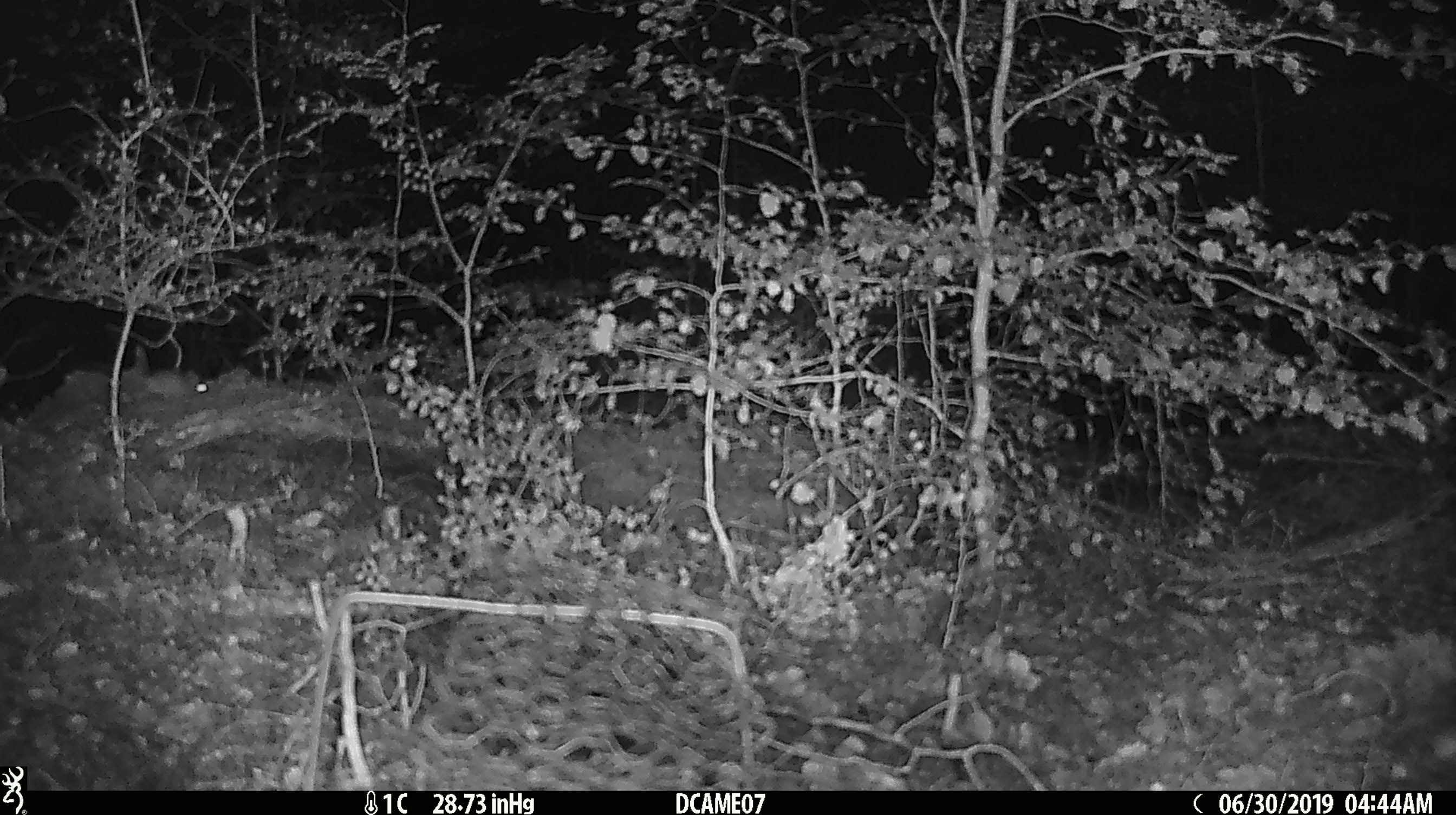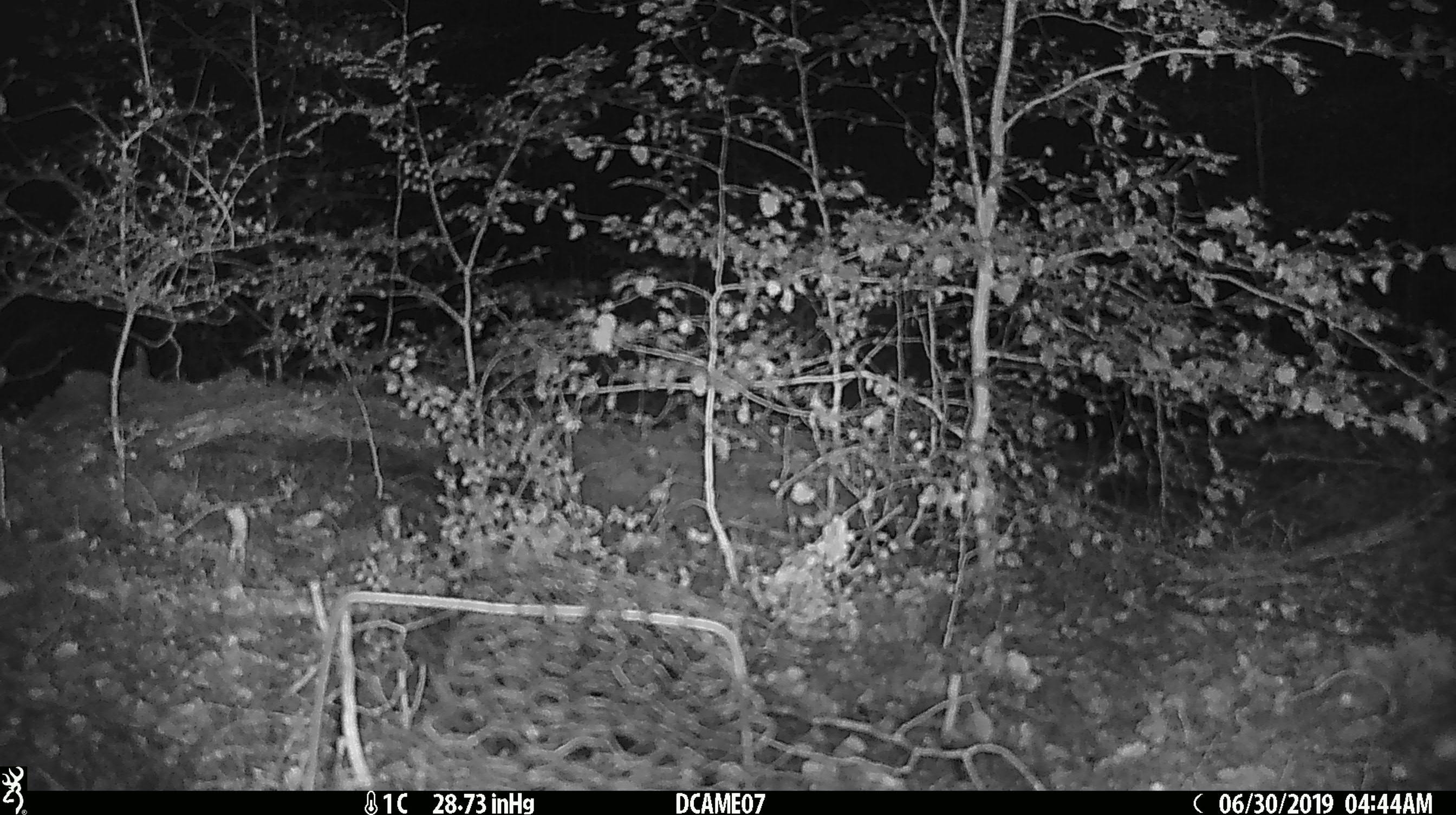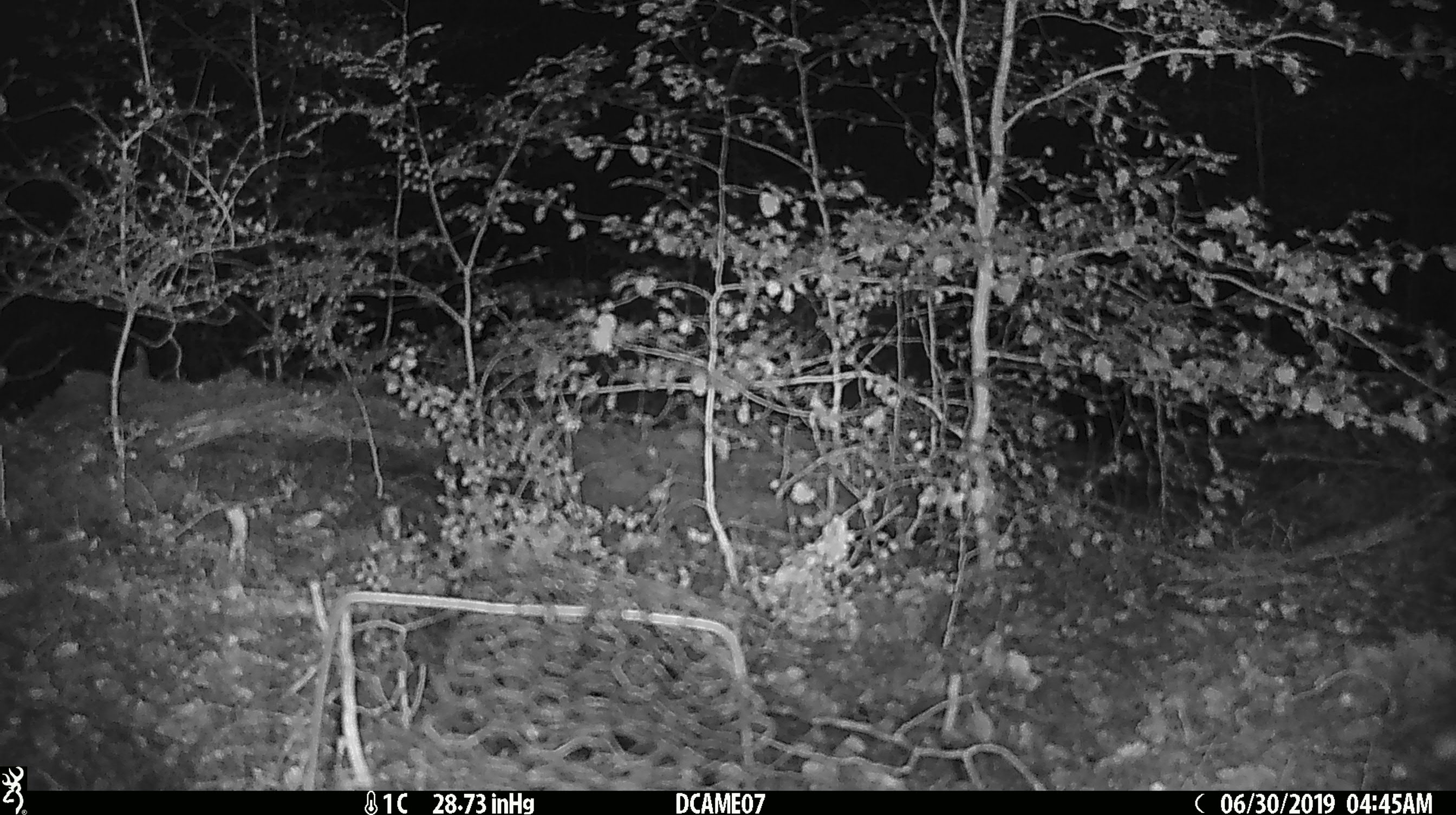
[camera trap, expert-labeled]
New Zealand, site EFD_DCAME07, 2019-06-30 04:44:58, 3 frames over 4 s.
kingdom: Animalia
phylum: Chordata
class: Mammalia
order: Rodentia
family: Muridae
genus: Mus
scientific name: Mus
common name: mouse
Mouse (Mus).